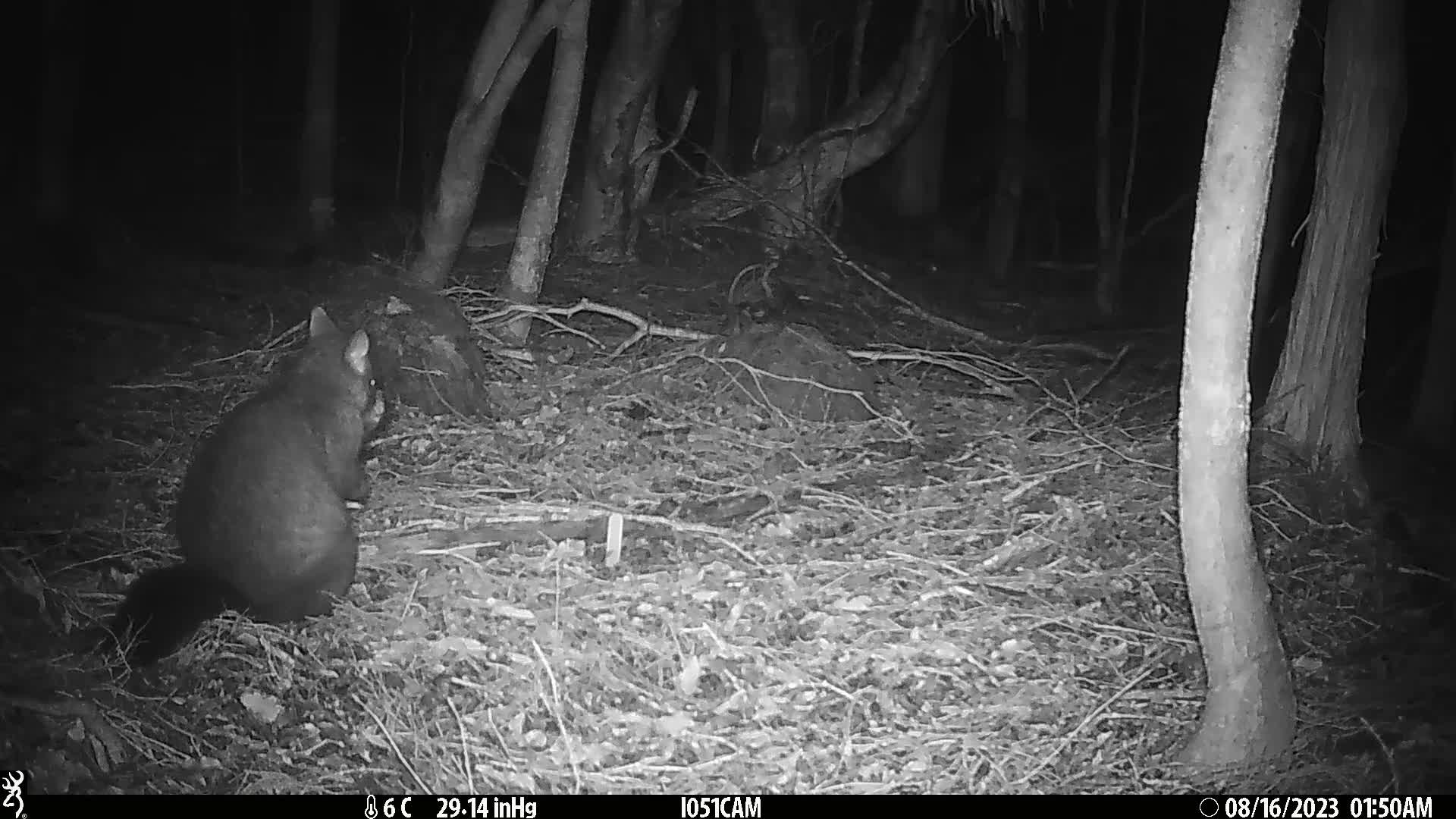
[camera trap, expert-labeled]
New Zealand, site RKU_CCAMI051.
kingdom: Animalia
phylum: Chordata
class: Mammalia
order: Diprotodontia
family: Phalangeridae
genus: Trichosurus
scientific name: Trichosurus vulpecula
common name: common brushtail possum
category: possum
Possum (common brushtail possum) (Trichosurus vulpecula).